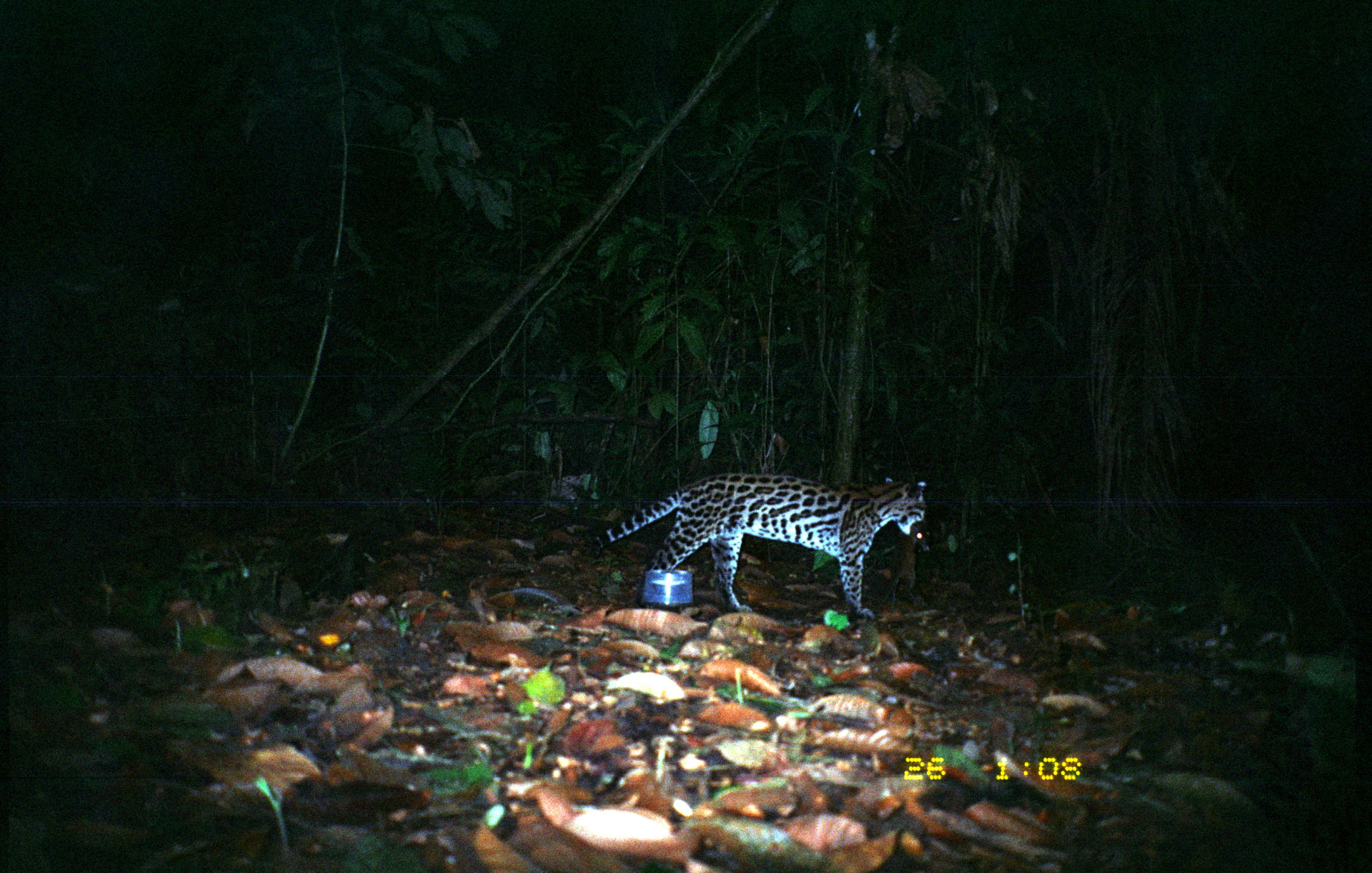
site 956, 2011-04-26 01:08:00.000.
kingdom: Animalia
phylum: Chordata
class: Mammalia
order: Carnivora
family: Felidae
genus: Leopardus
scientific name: Leopardus pardalis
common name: ocelot